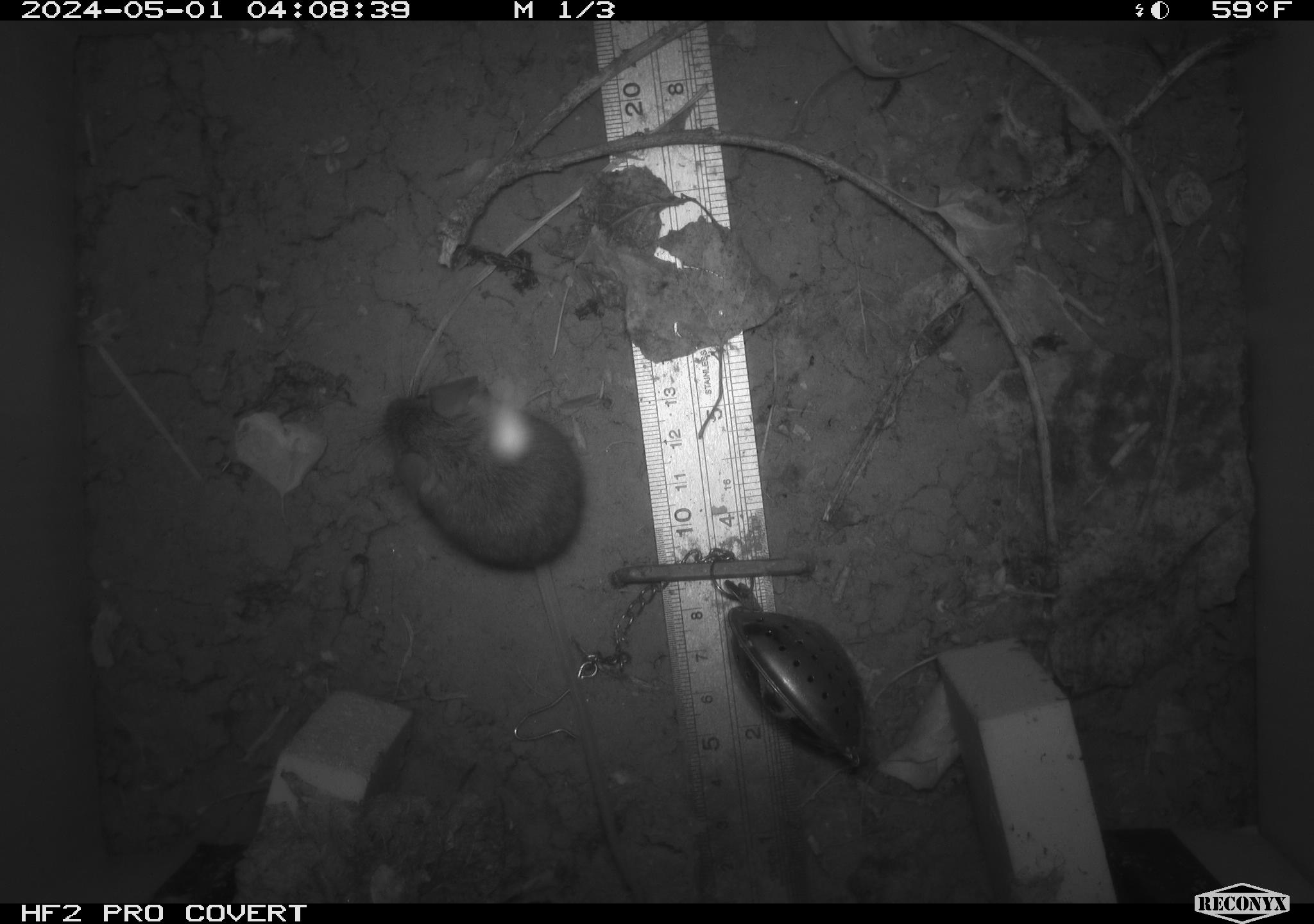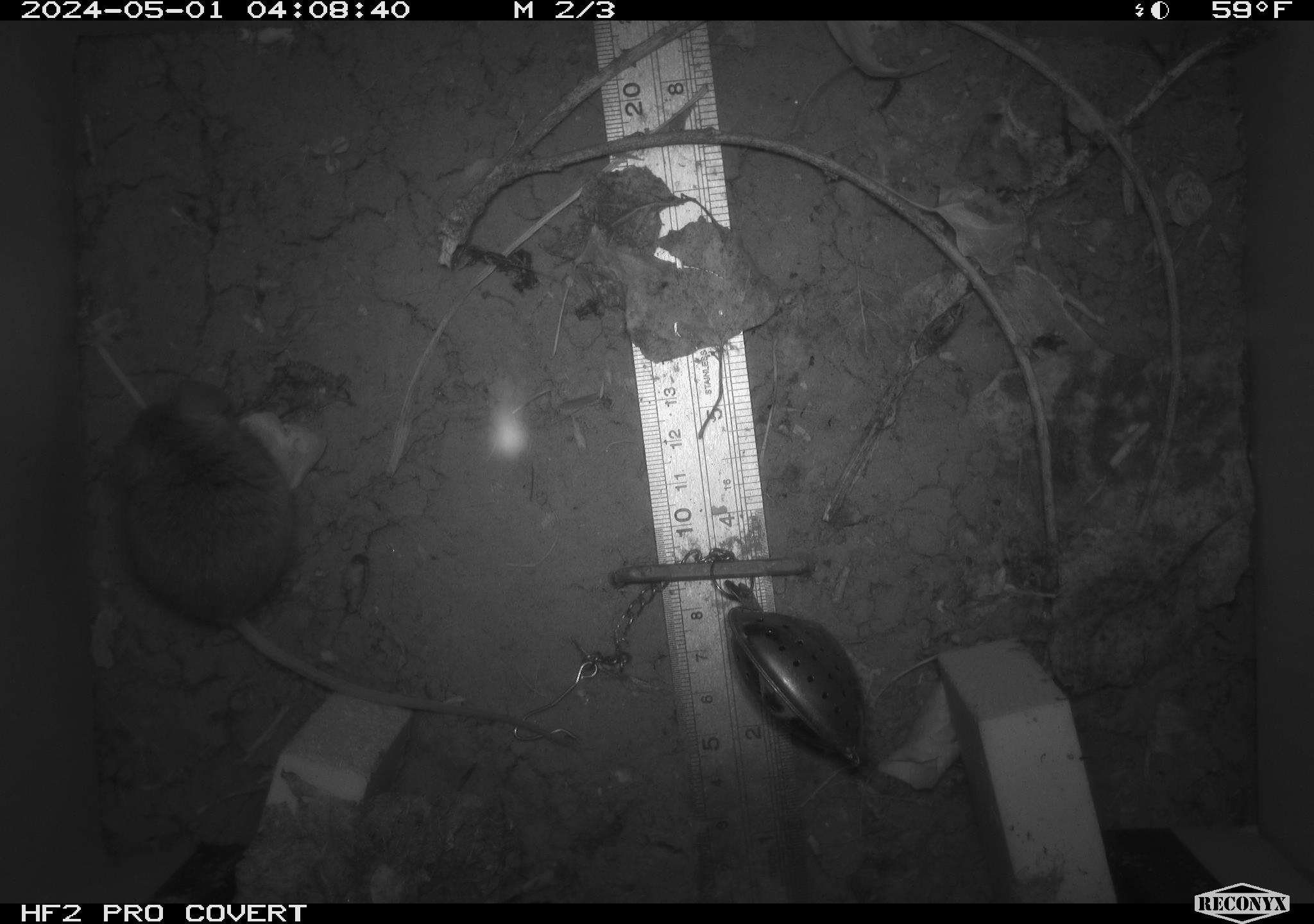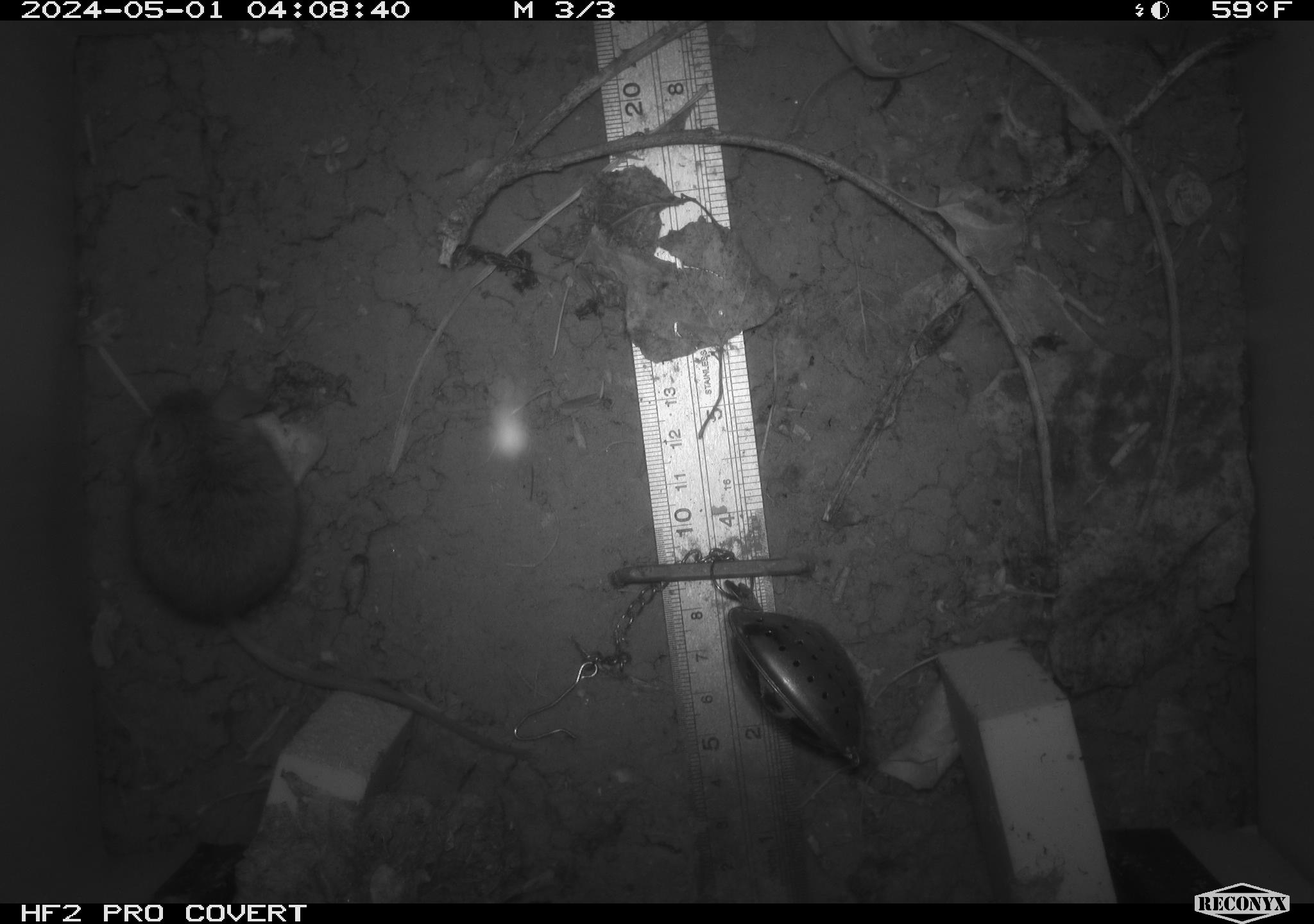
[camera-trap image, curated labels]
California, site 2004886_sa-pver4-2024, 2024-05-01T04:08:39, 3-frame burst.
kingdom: Animalia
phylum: Chordata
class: Mammalia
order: Rodentia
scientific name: Rodentia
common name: mouse species